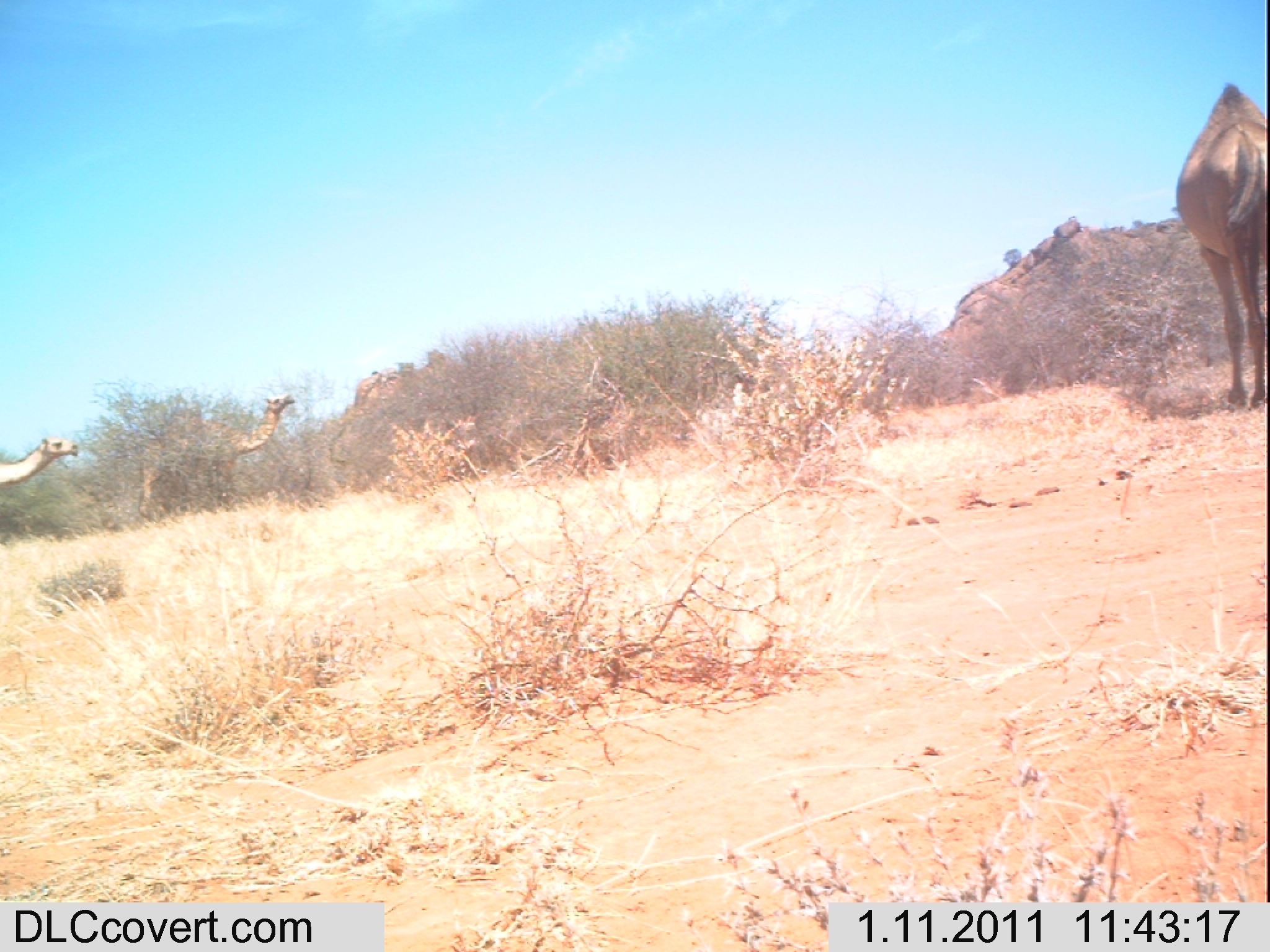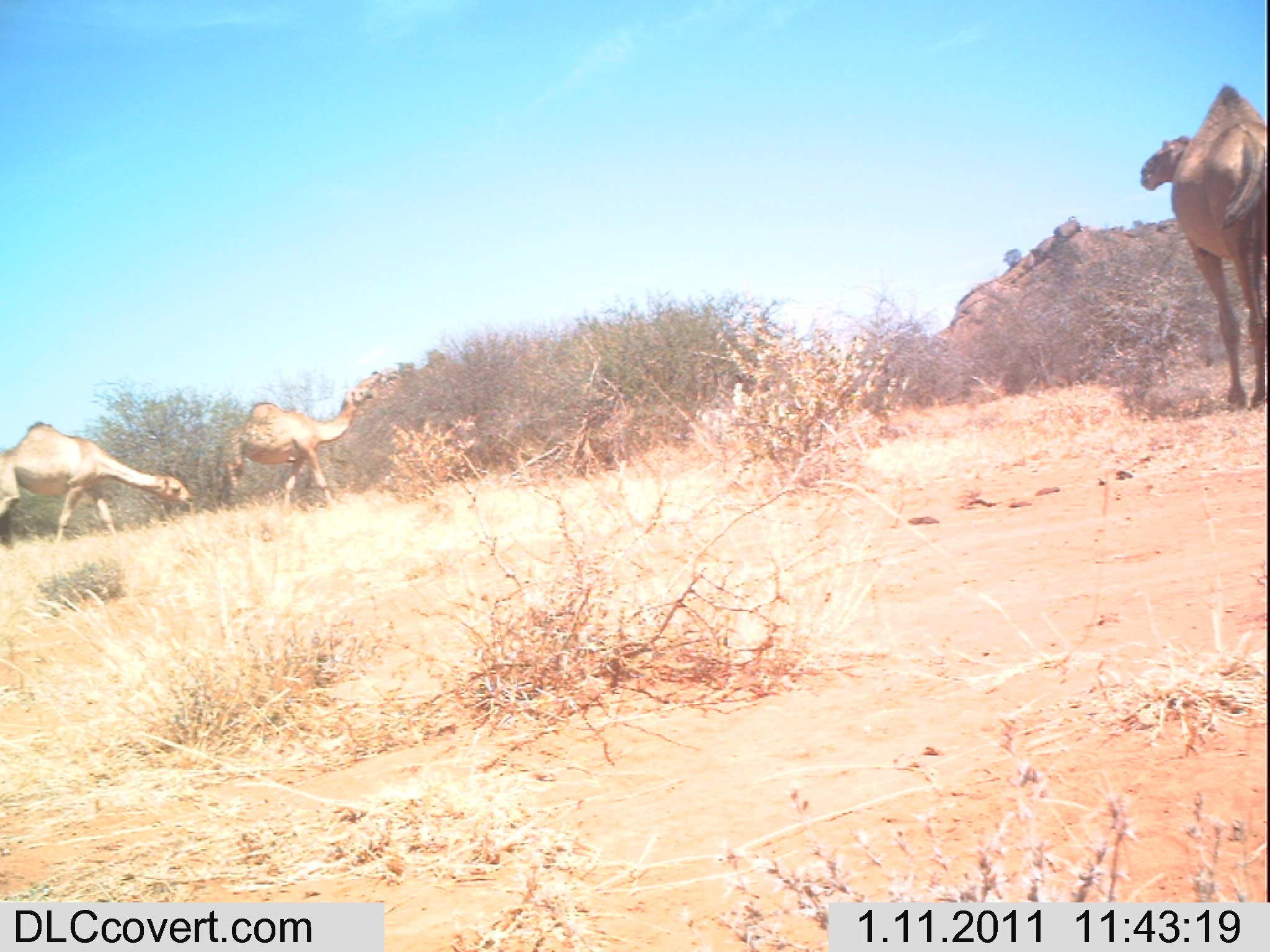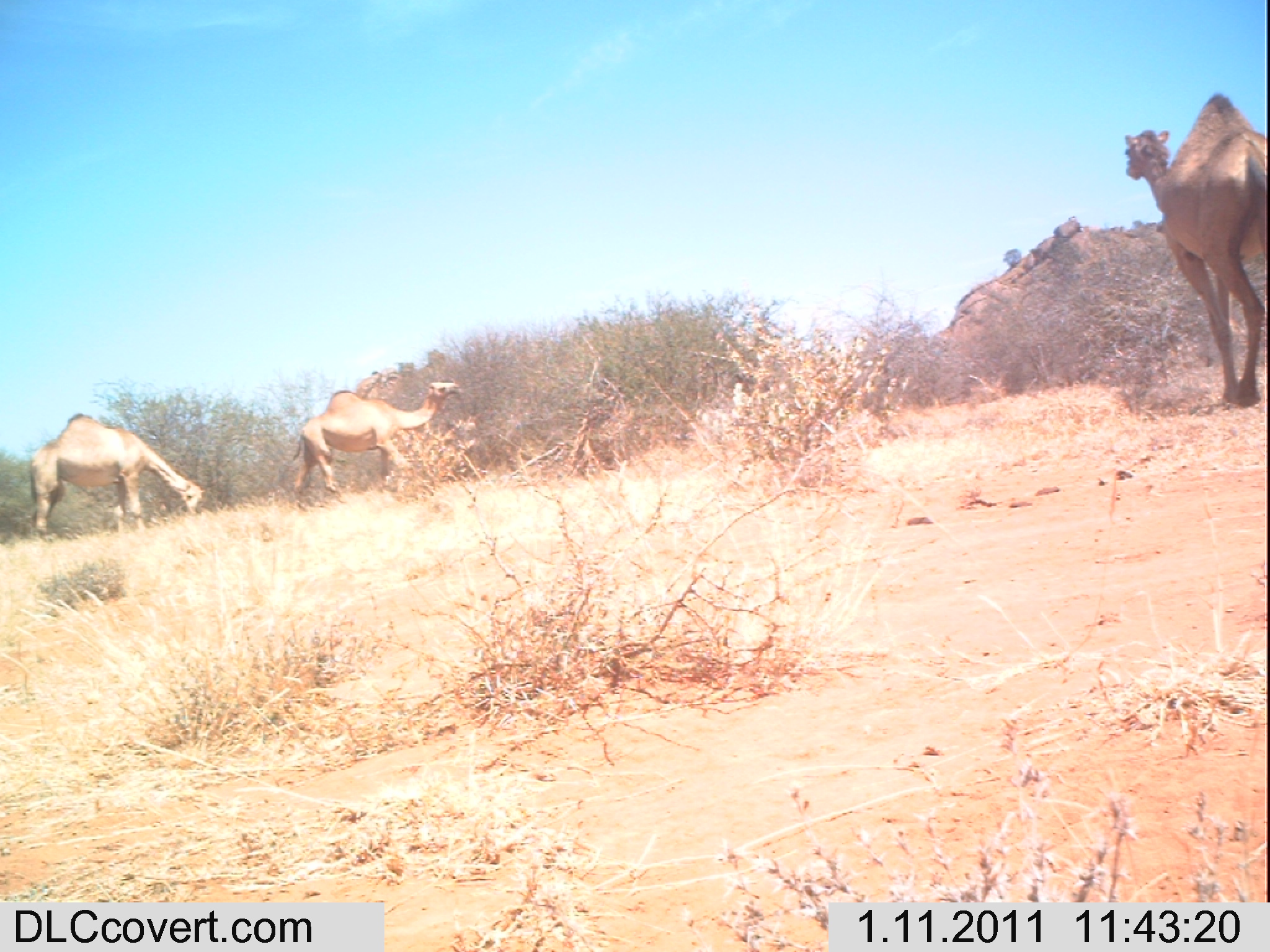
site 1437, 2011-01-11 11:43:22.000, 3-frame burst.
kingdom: Animalia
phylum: Chordata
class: Mammalia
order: Artiodactyla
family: Bovidae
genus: Madoqua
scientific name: Madoqua guentheri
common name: günther's dik-dik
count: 3